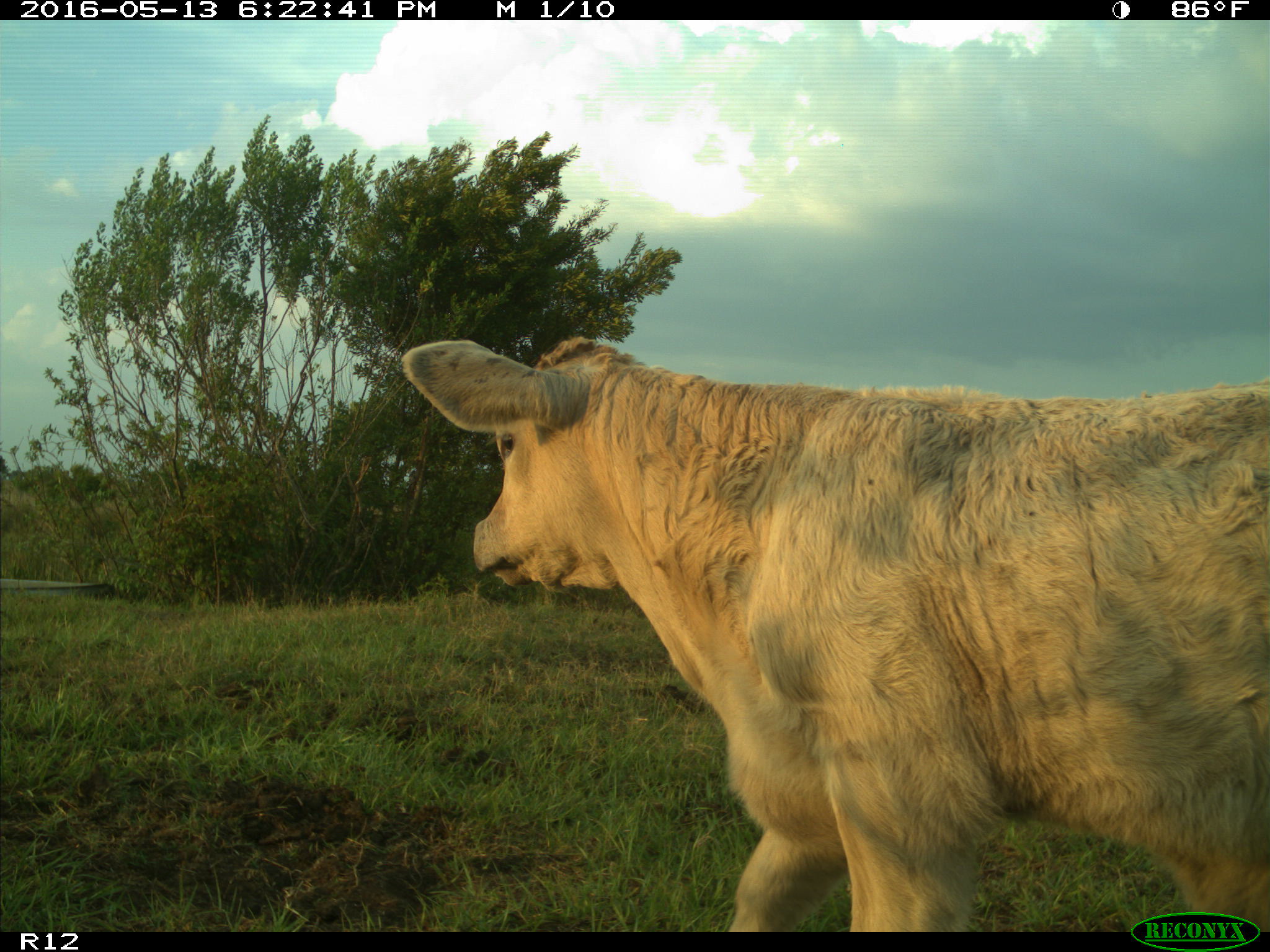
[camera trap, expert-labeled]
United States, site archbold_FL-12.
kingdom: Animalia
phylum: Chordata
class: Mammalia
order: Artiodactyla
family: Bovidae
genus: Bos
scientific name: Bos taurus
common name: domestic cow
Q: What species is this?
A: Bos taurus (domestic cow).